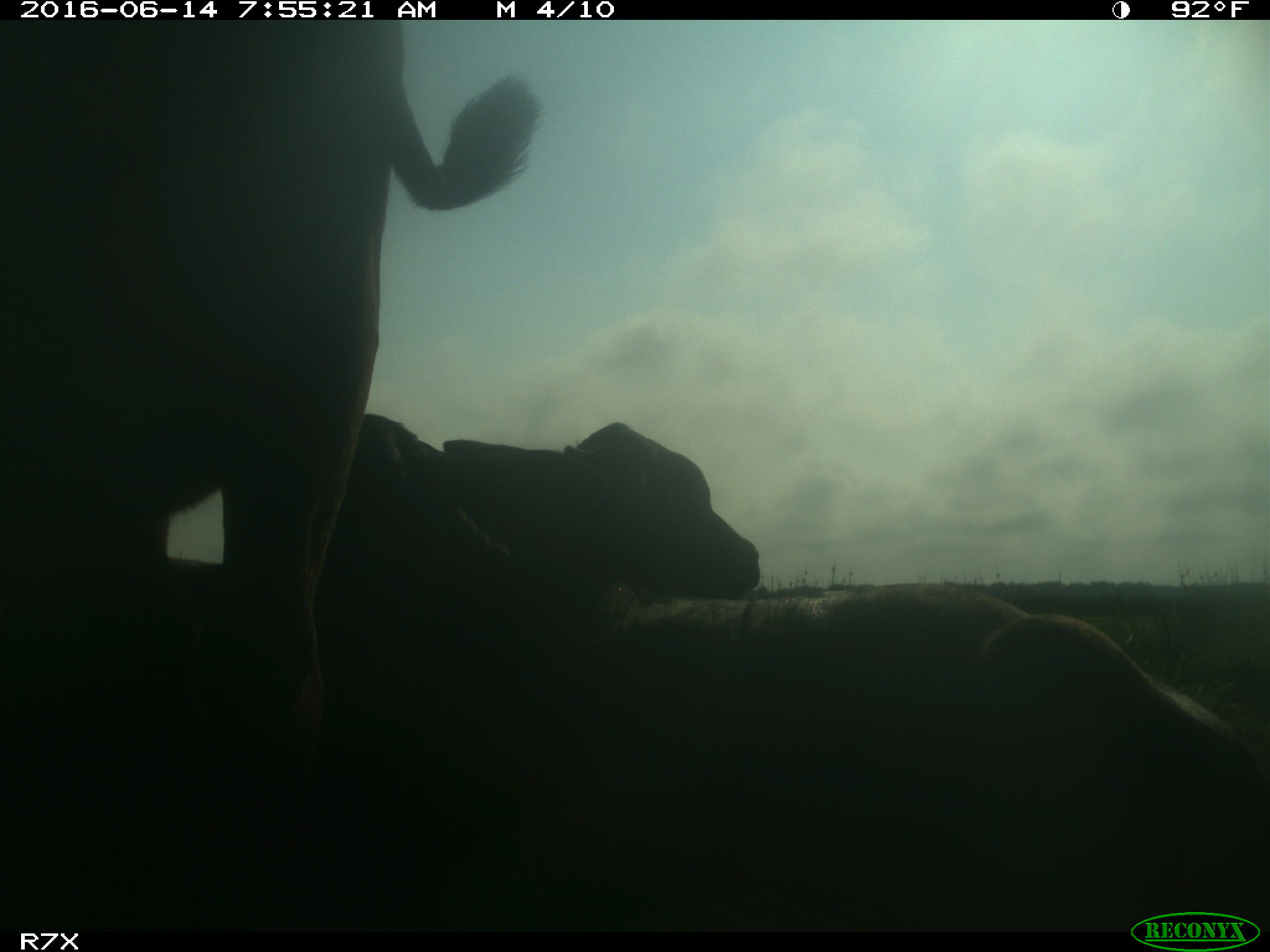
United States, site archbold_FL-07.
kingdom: Animalia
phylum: Chordata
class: Mammalia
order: Artiodactyla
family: Bovidae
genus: Bos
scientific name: Bos taurus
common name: domestic cow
Bos taurus (domestic cow).